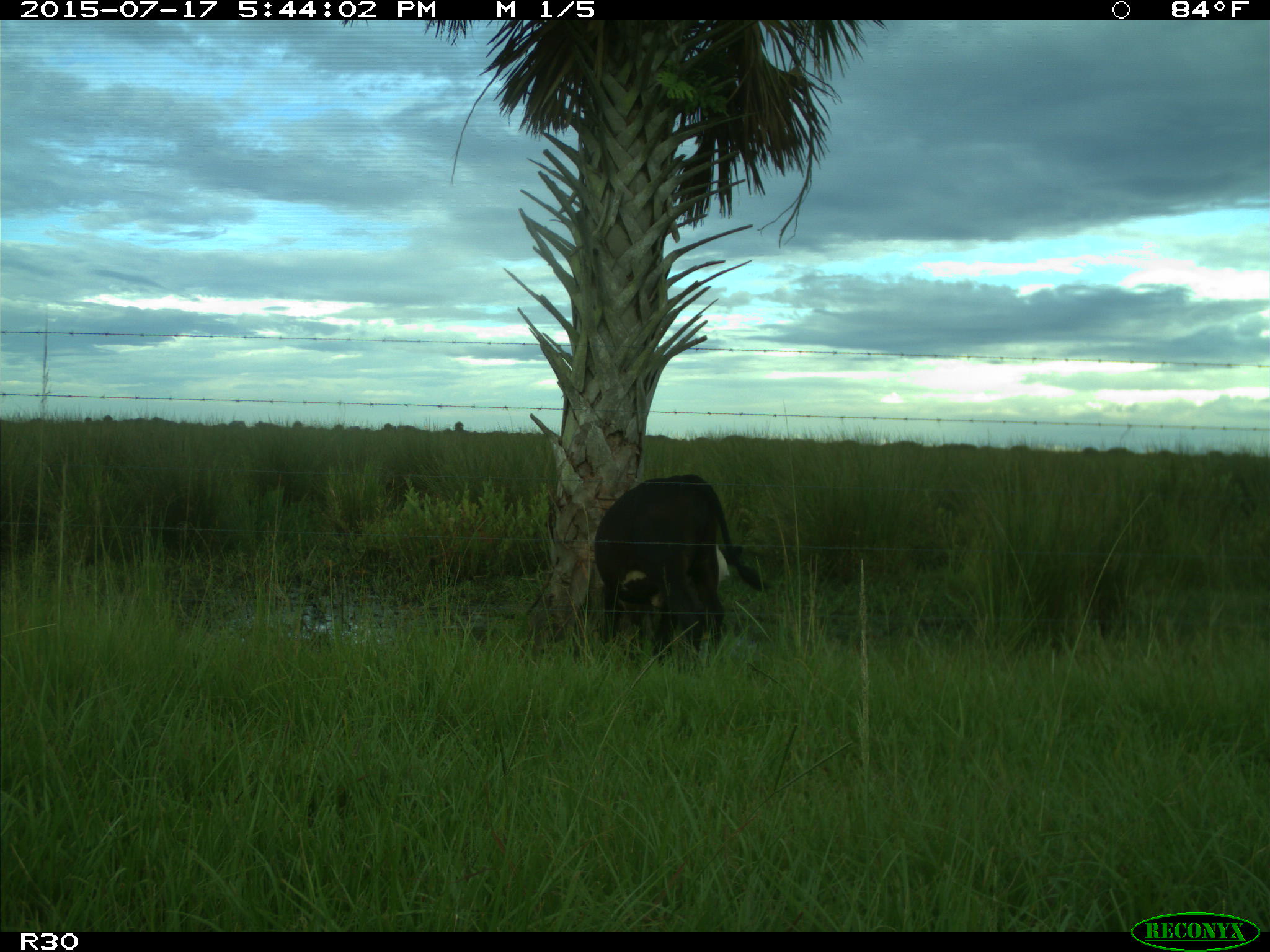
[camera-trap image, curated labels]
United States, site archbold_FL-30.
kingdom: Animalia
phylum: Chordata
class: Mammalia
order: Artiodactyla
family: Bovidae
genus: Bos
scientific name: Bos taurus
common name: domestic cow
Bos taurus (domestic cow).